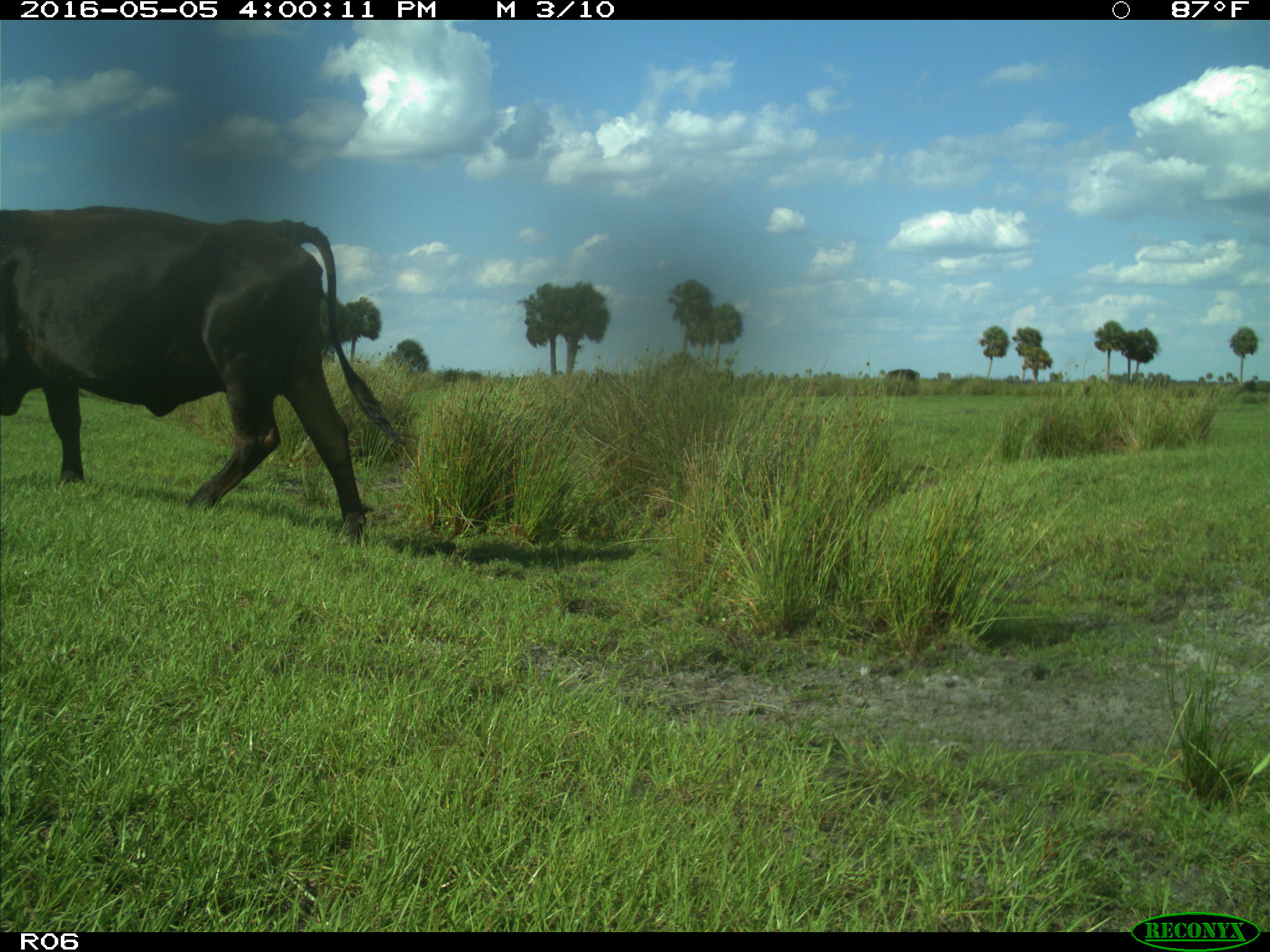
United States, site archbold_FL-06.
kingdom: Animalia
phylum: Chordata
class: Mammalia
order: Artiodactyla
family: Bovidae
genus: Bos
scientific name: Bos taurus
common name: domestic cow